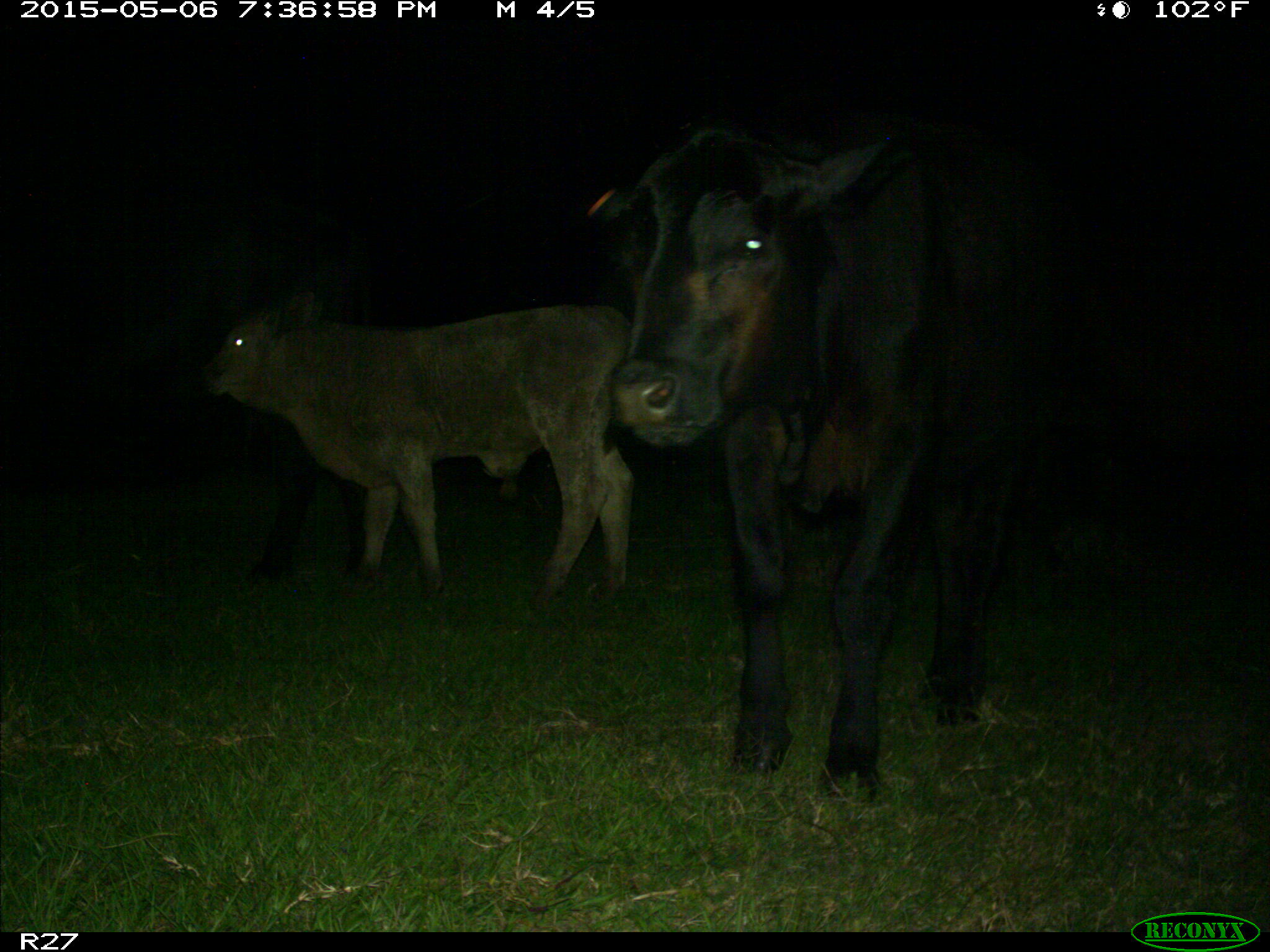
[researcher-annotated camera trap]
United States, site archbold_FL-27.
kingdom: Animalia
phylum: Chordata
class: Mammalia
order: Artiodactyla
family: Bovidae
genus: Bos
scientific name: Bos taurus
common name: domestic cow